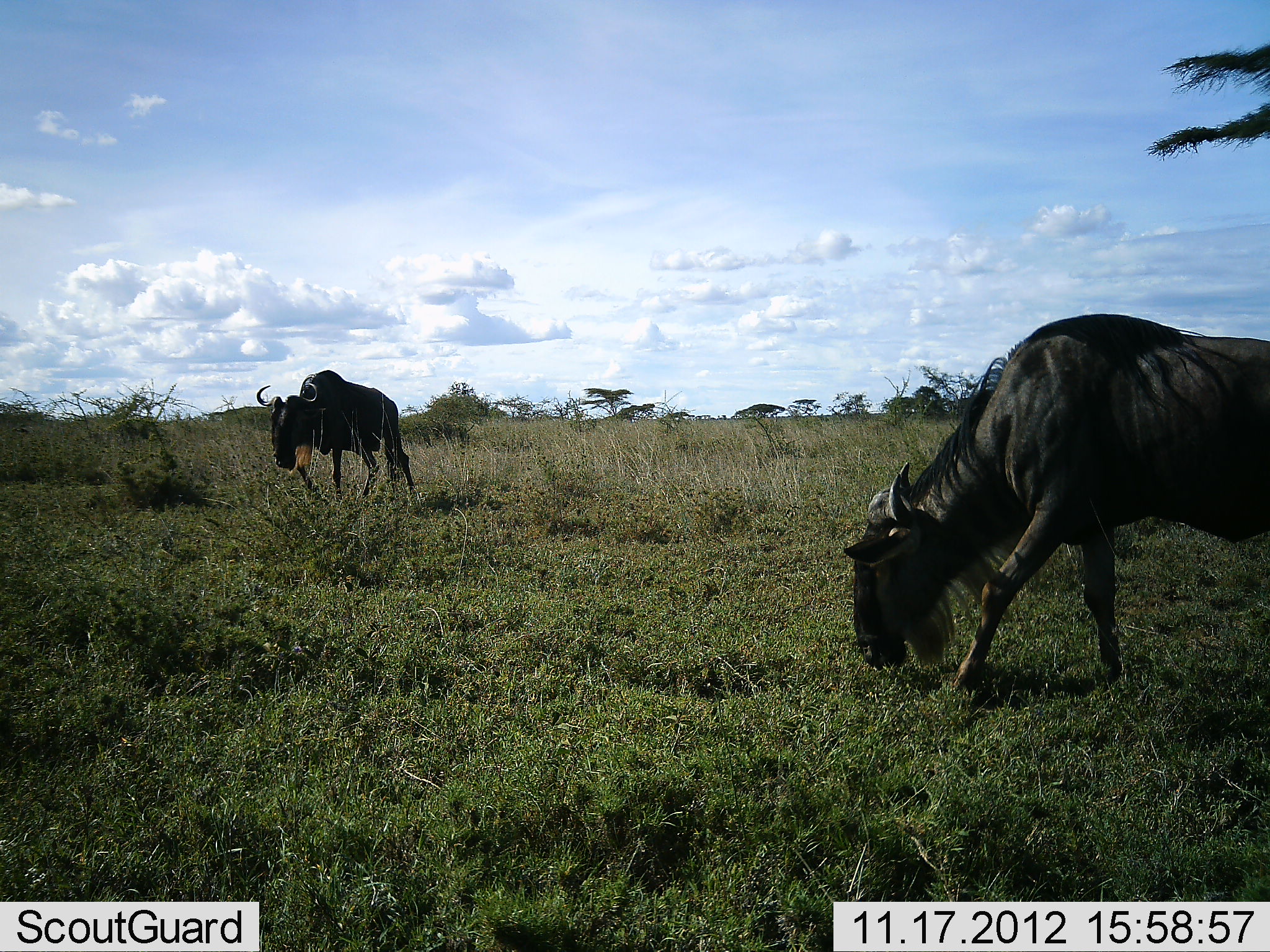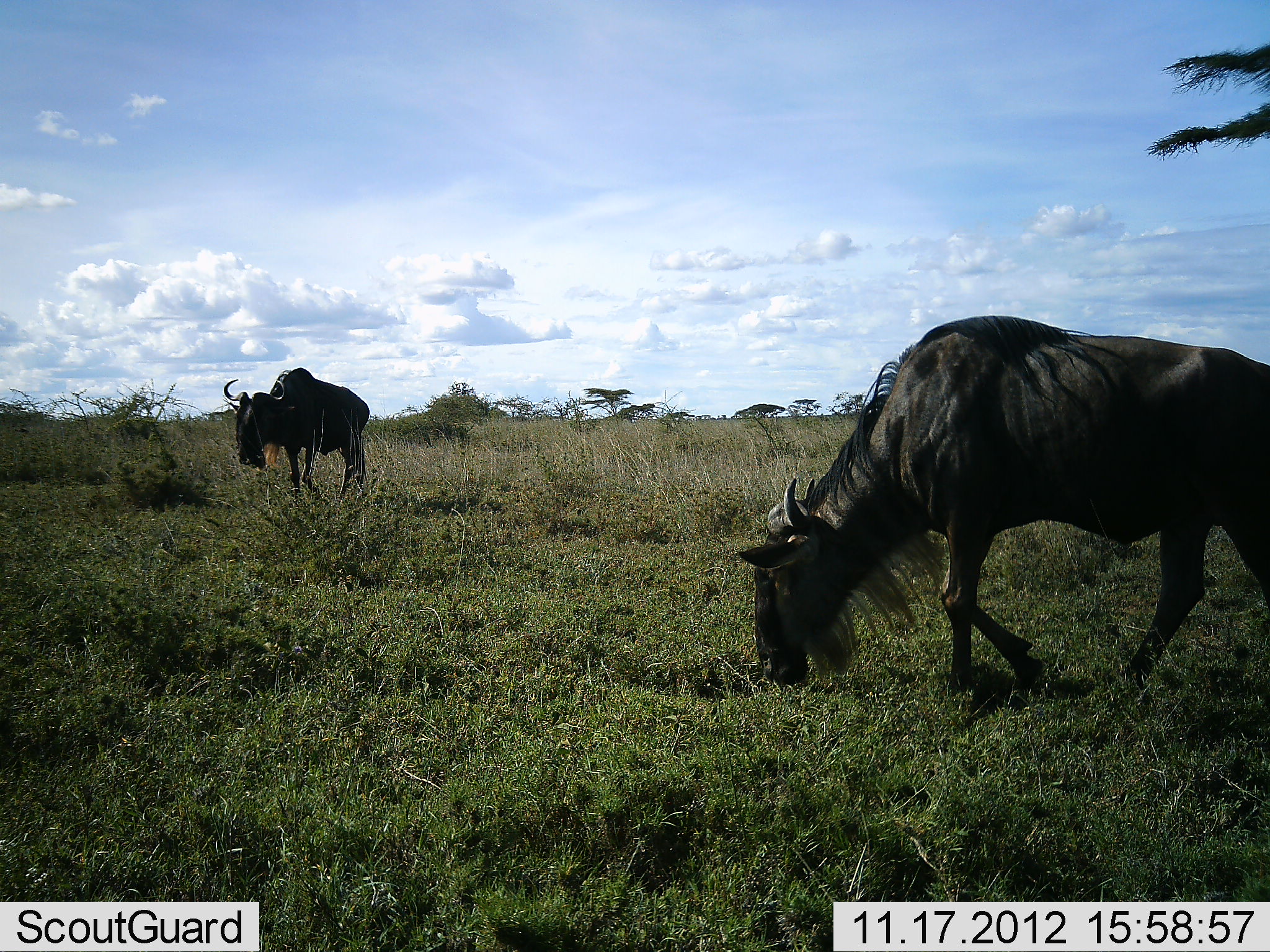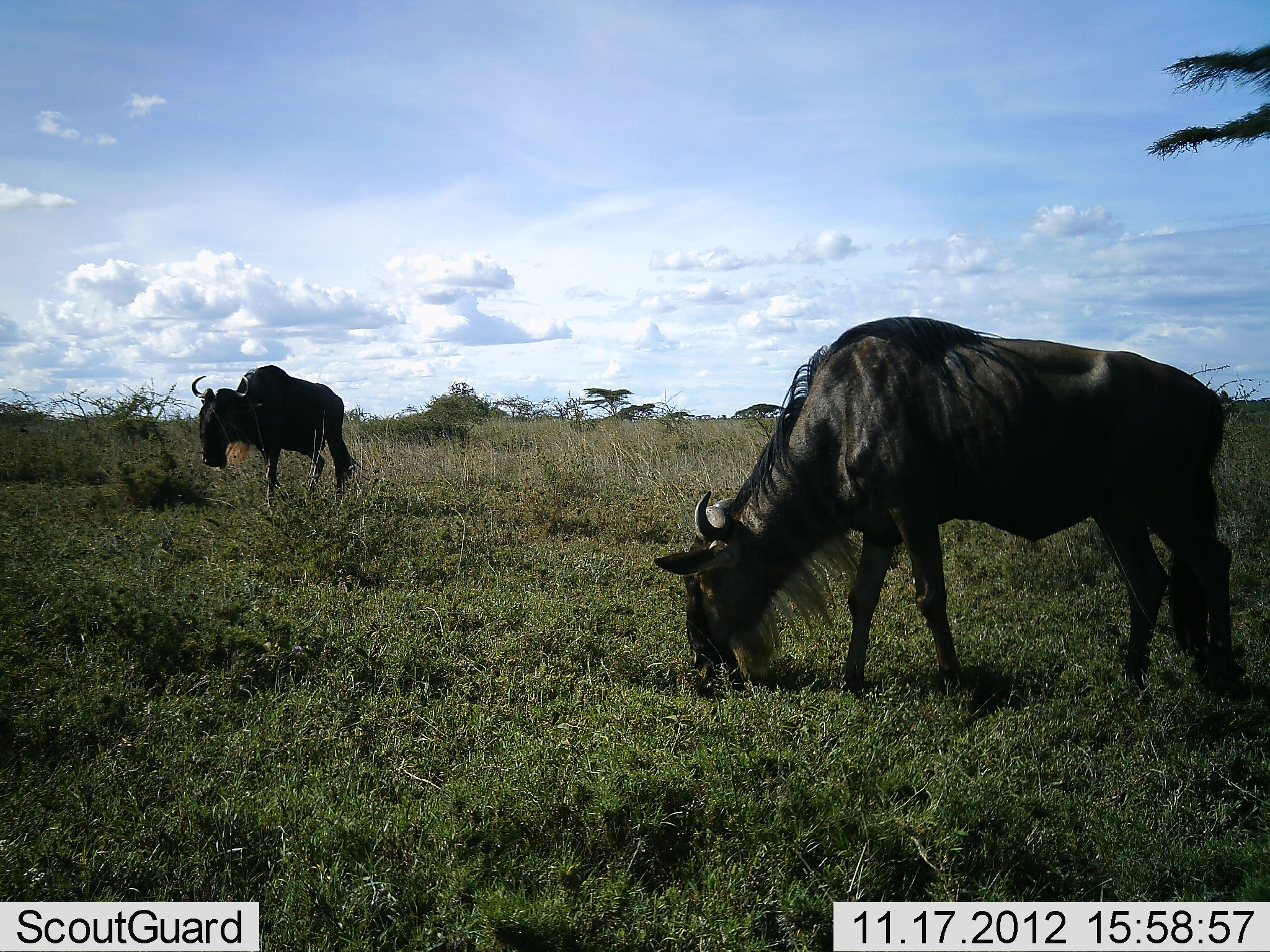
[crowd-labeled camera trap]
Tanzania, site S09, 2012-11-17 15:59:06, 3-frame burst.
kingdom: Animalia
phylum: Chordata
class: Mammalia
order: Artiodactyla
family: Bovidae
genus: Connochaetes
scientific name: Connochaetes taurinus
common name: blue wildebeest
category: wildebeest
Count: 2.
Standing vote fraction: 5%.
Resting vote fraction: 0%.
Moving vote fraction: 53%.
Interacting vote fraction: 0%.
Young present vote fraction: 0%.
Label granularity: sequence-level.